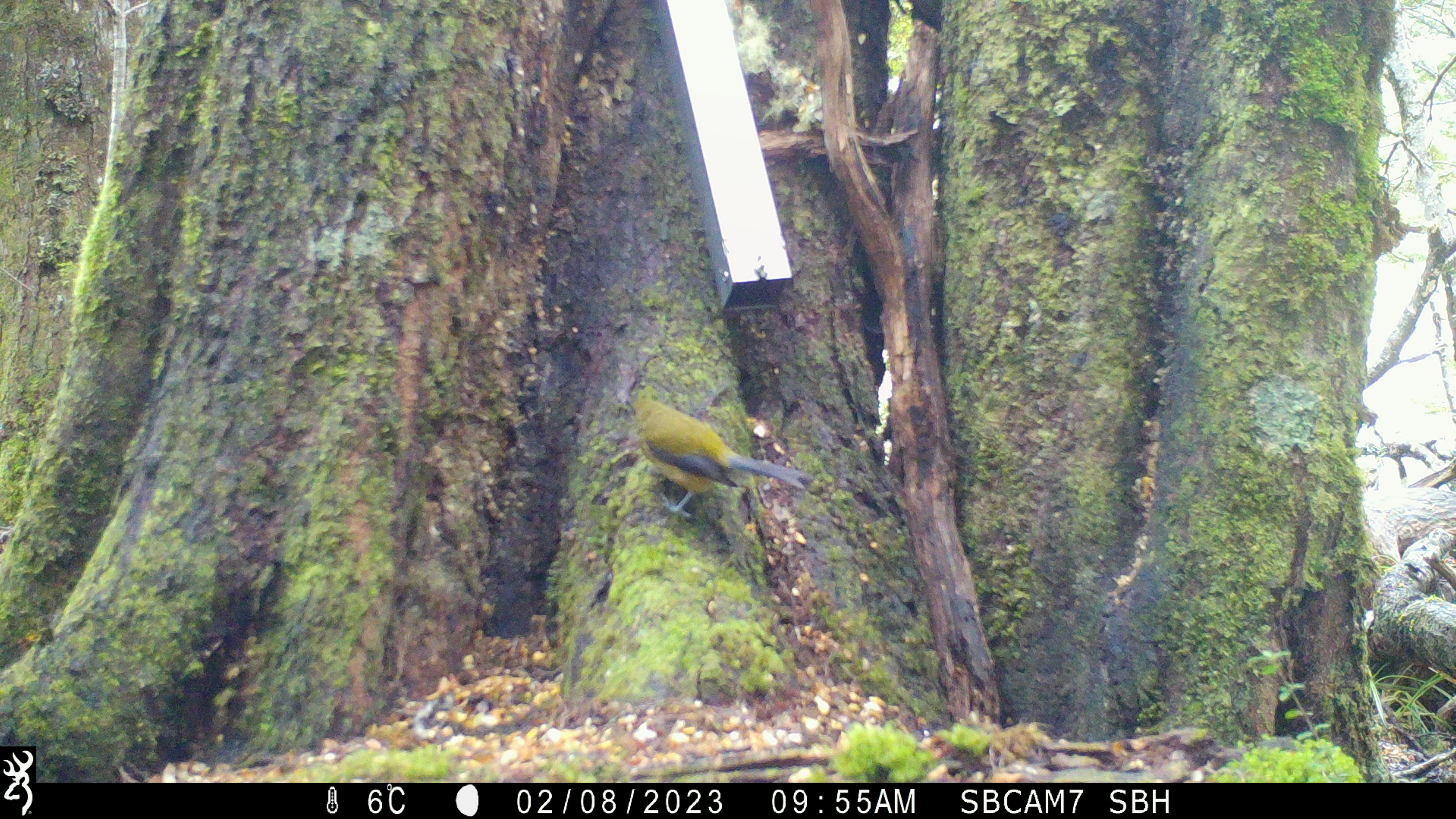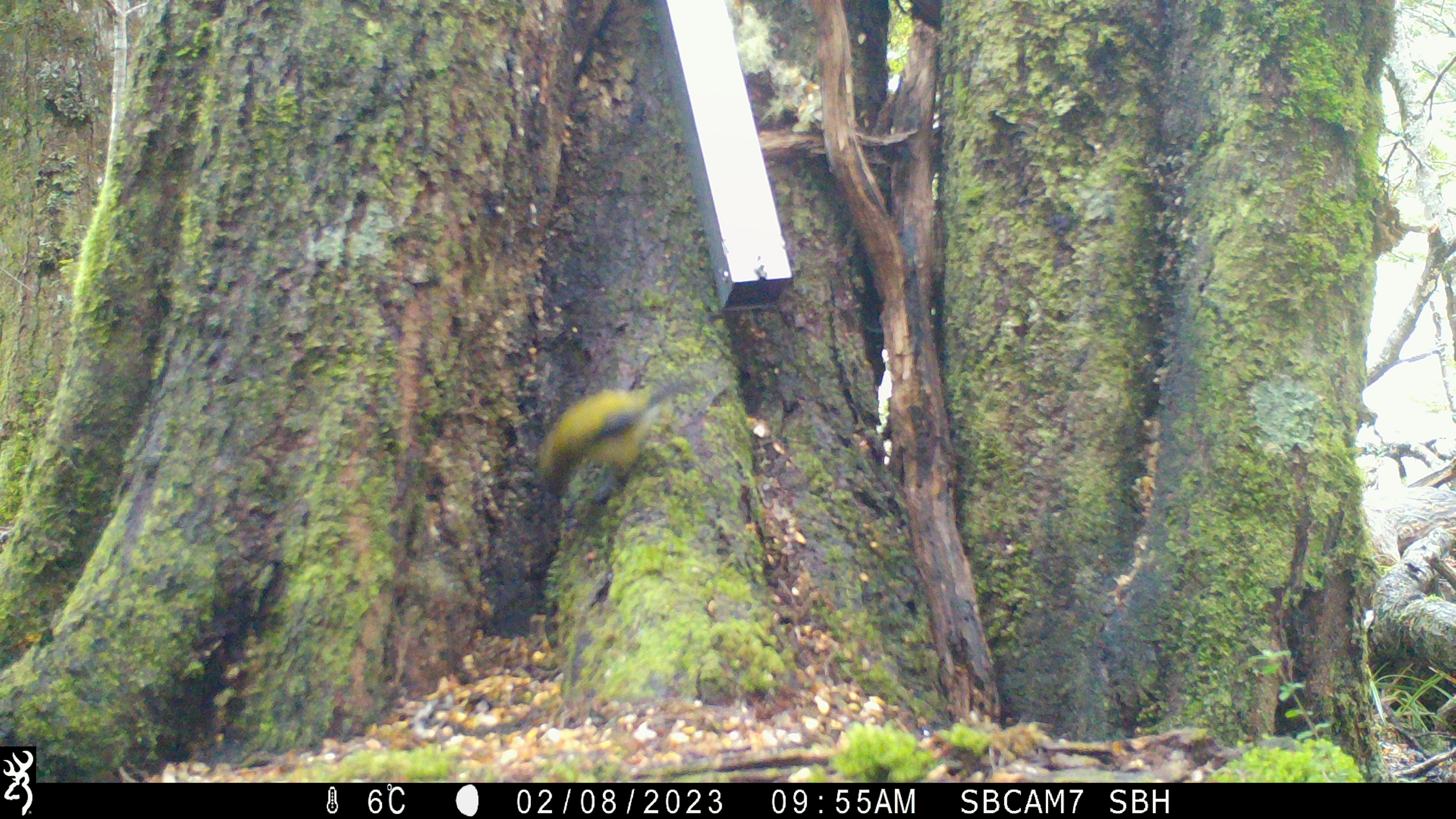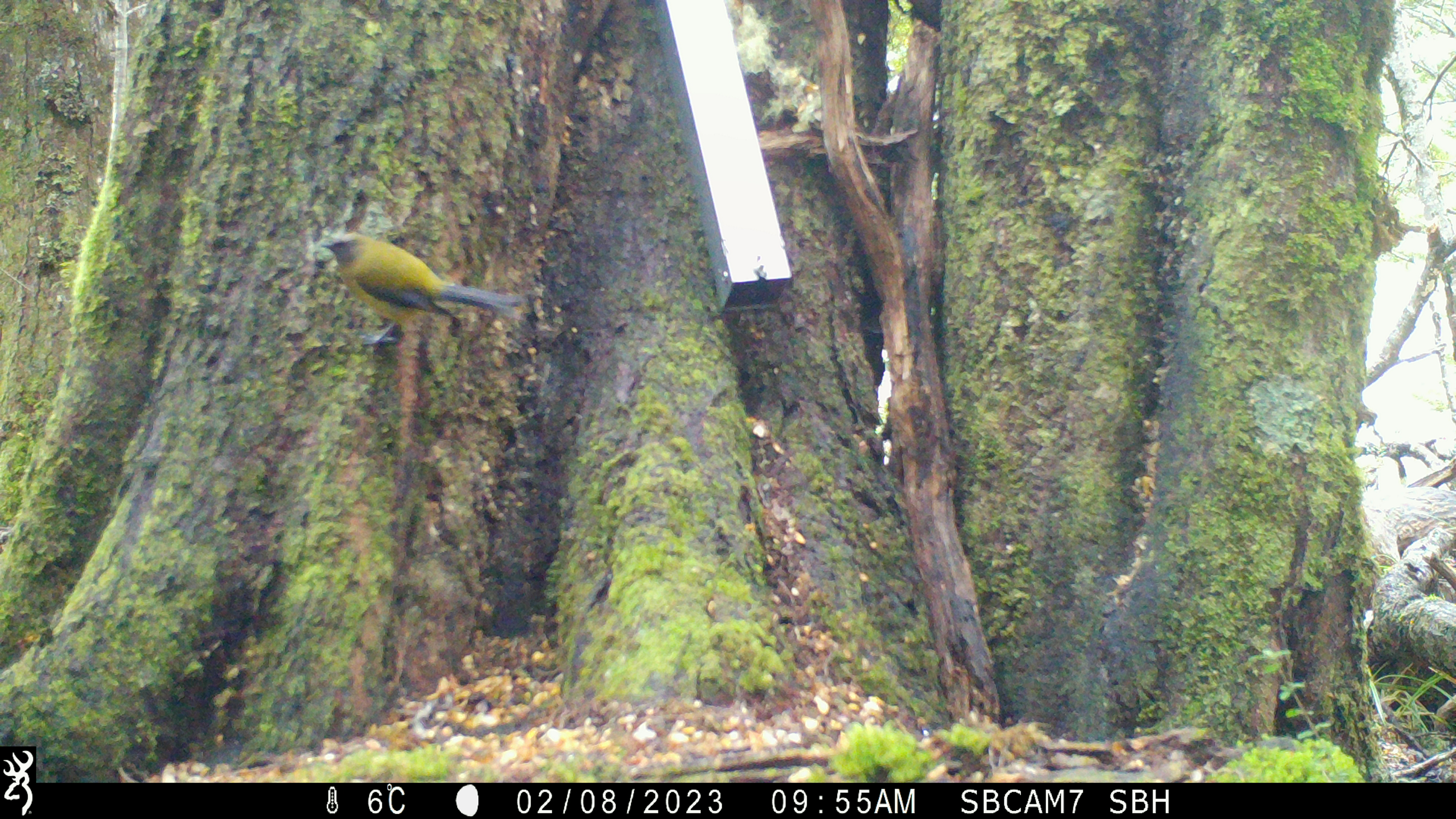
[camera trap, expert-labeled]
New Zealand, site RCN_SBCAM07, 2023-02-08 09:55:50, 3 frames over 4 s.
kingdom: Animalia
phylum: Chordata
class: Aves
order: Passeriformes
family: Meliphagidae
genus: Anthornis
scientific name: Anthornis melanura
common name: new zealand bellbird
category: bellbird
Bellbird (new zealand bellbird) (Anthornis melanura).